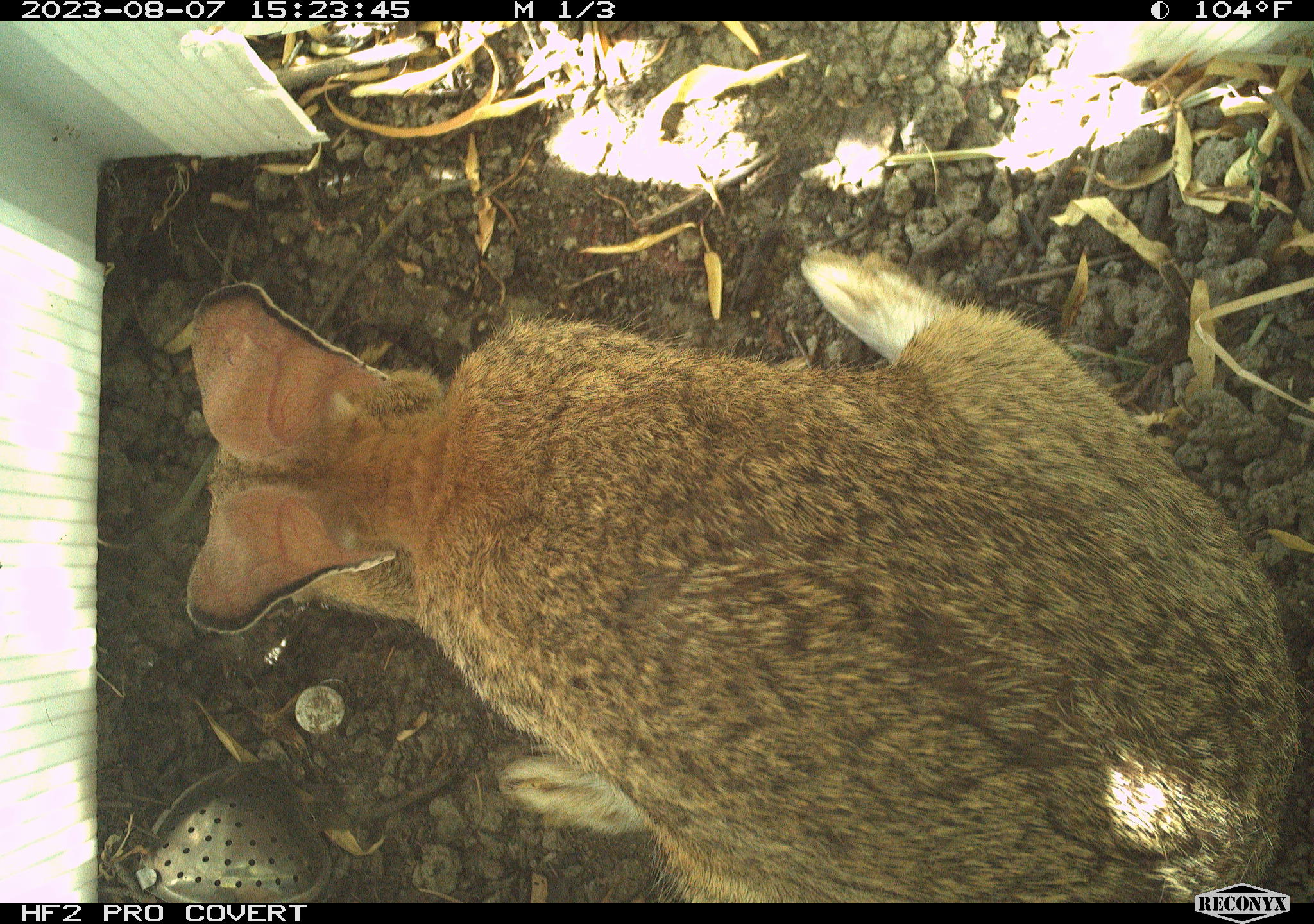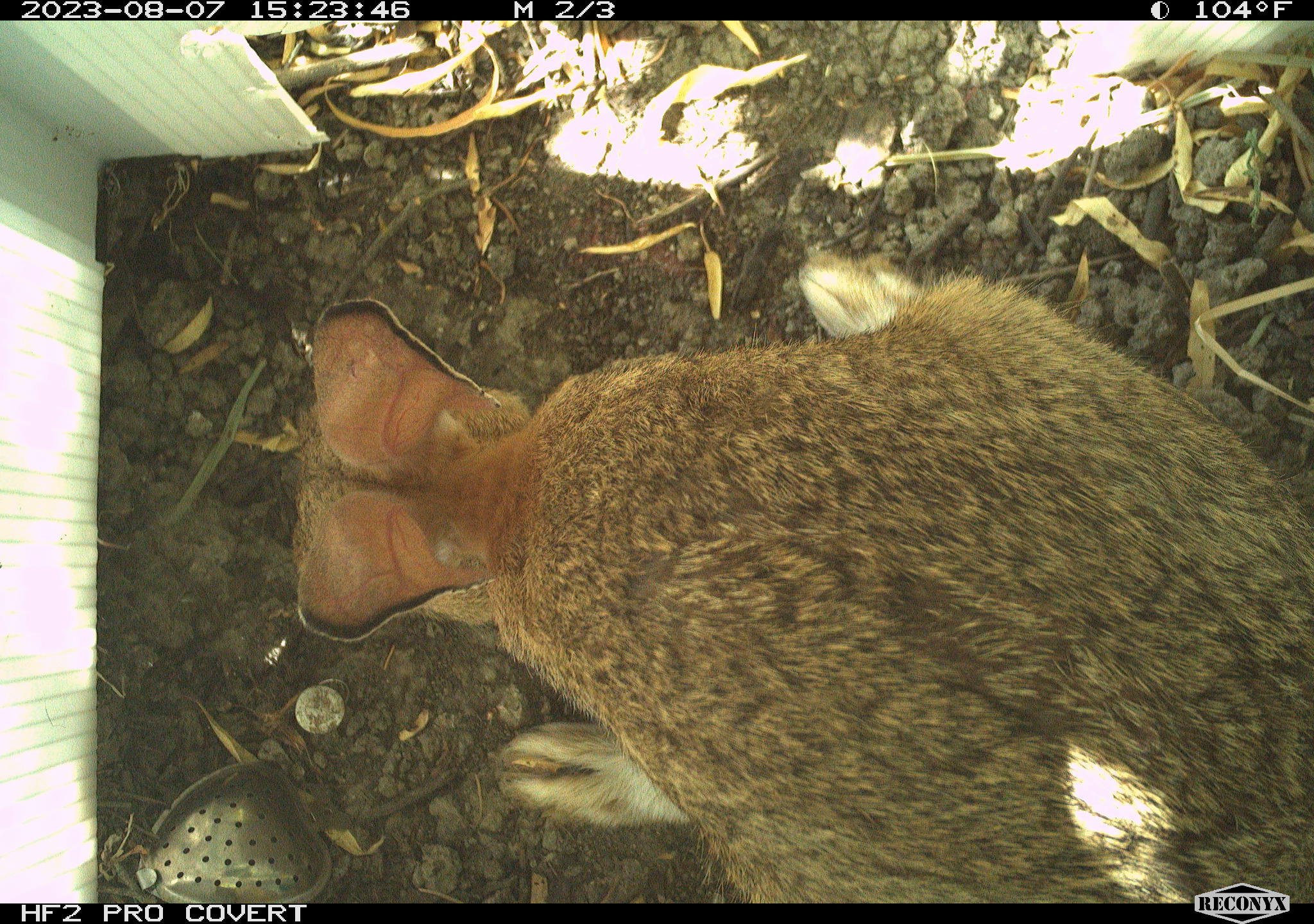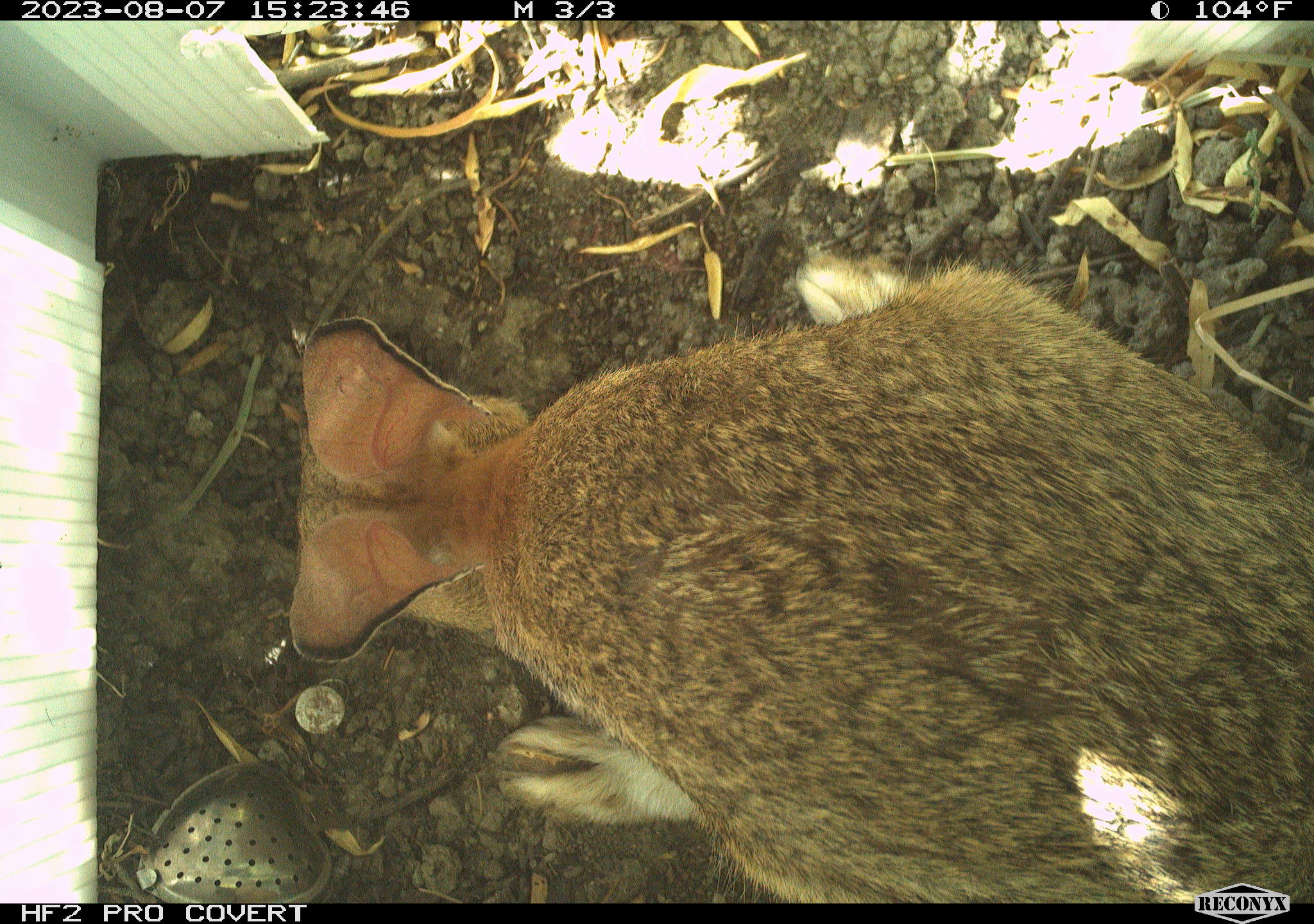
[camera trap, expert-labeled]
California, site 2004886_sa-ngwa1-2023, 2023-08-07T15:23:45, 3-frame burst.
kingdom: Animalia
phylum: Chordata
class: Mammalia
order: Lagomorpha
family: Leporidae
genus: Sylvilagus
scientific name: Sylvilagus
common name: cottontail rabbits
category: sylvilagus species